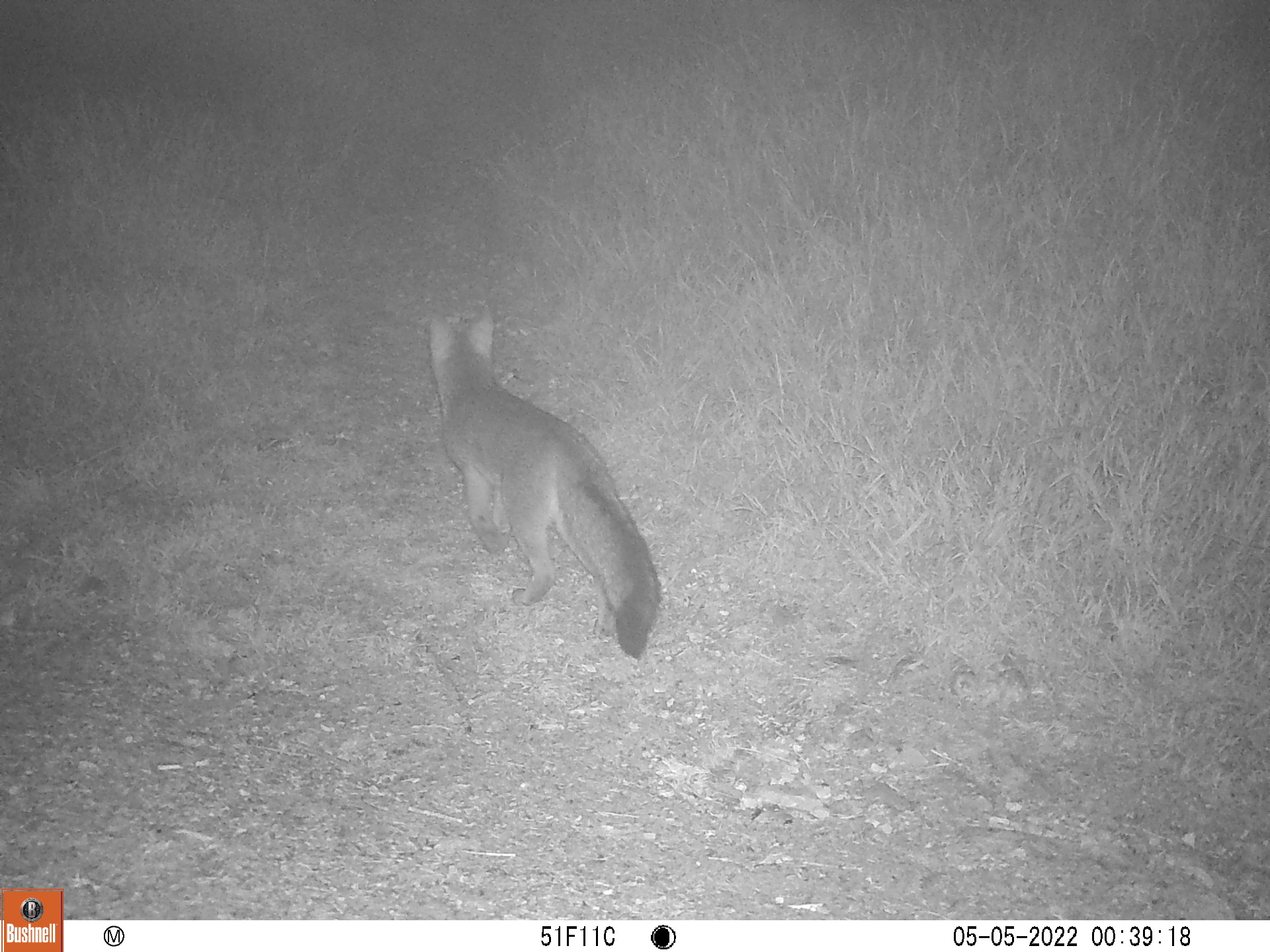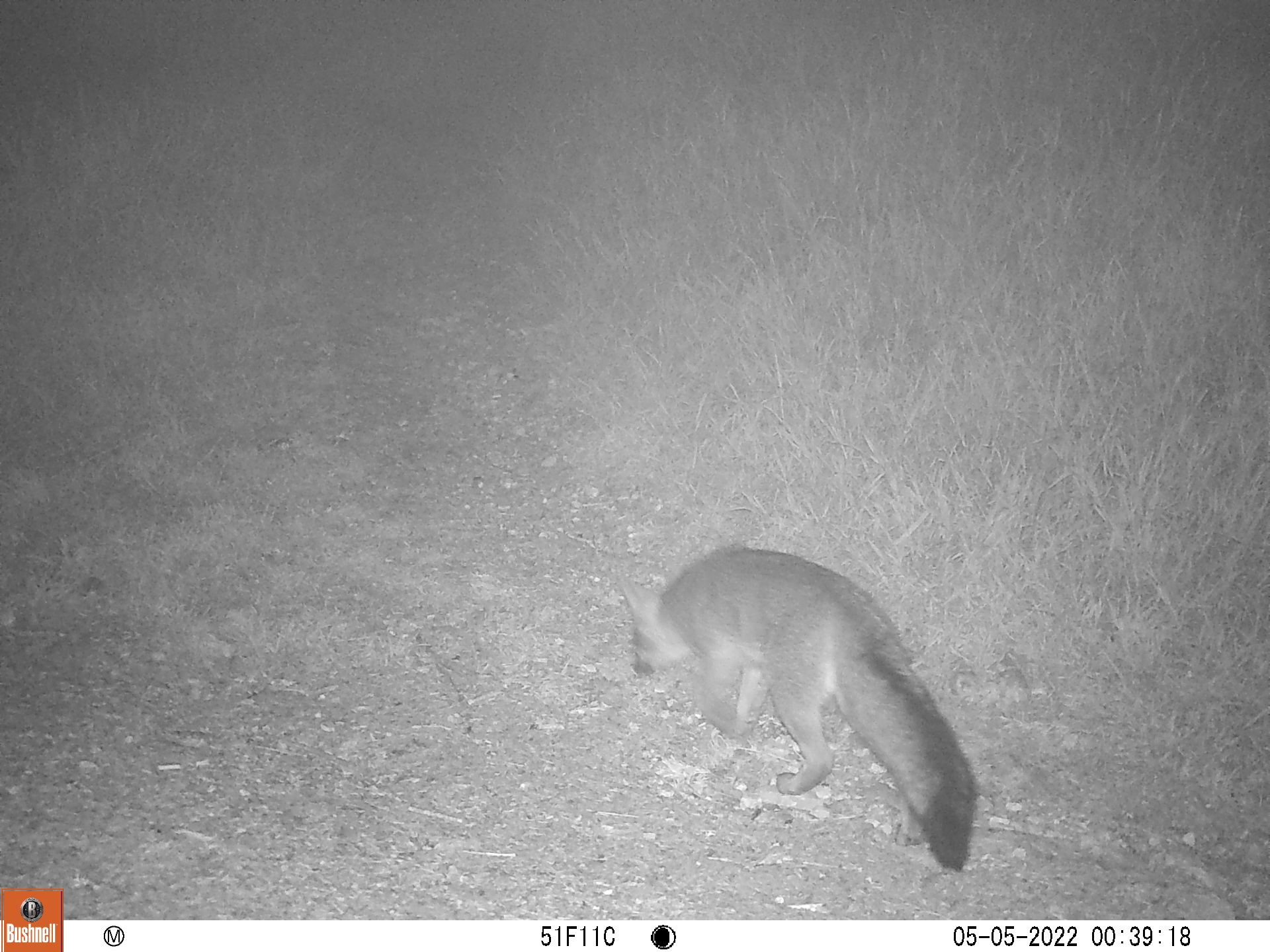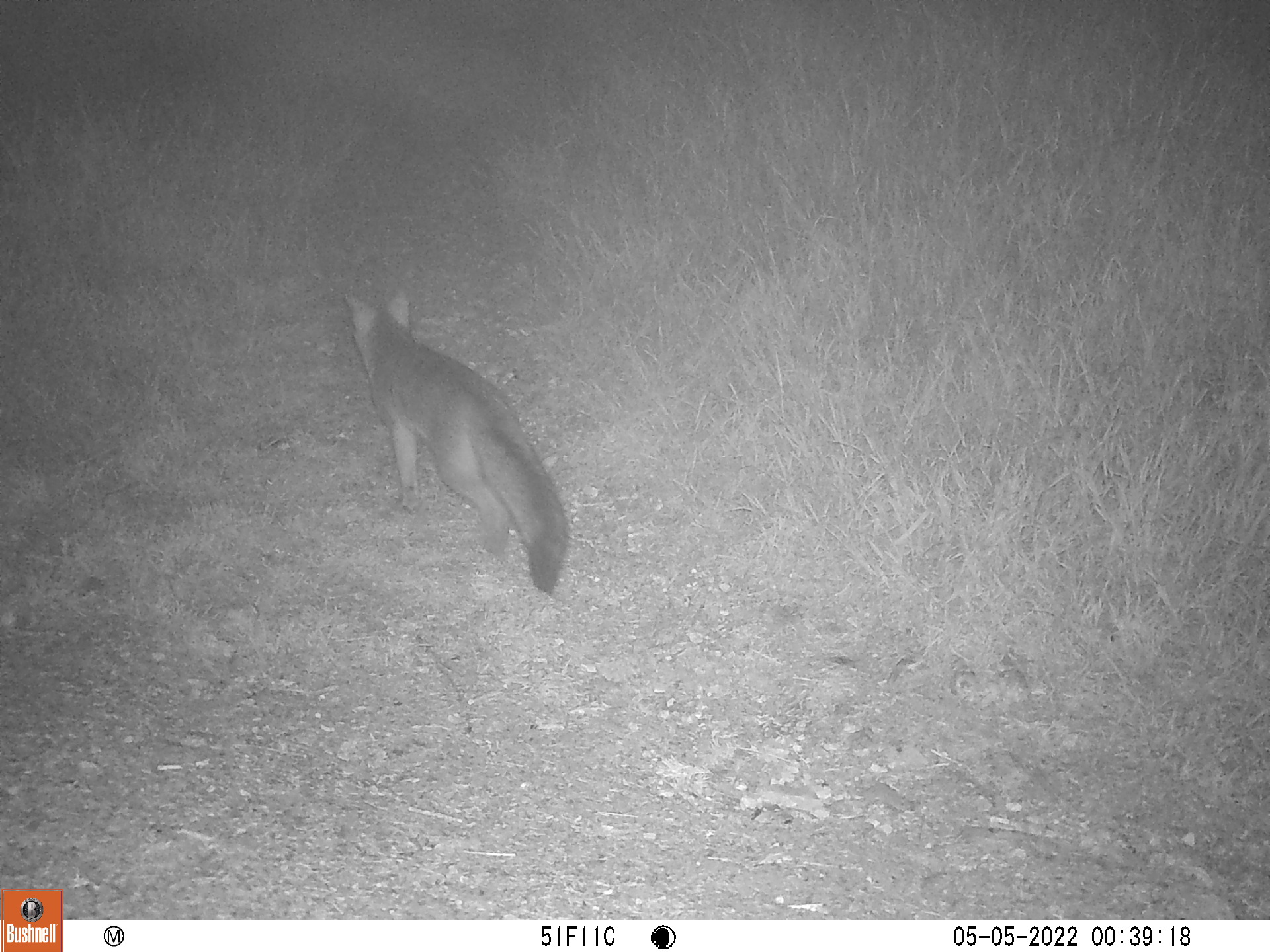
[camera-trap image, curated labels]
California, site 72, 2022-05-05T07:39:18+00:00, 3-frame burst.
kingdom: Animalia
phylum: Chordata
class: Mammalia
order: Carnivora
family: Canidae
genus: Urocyon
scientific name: Urocyon cinereoargenteus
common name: gray fox